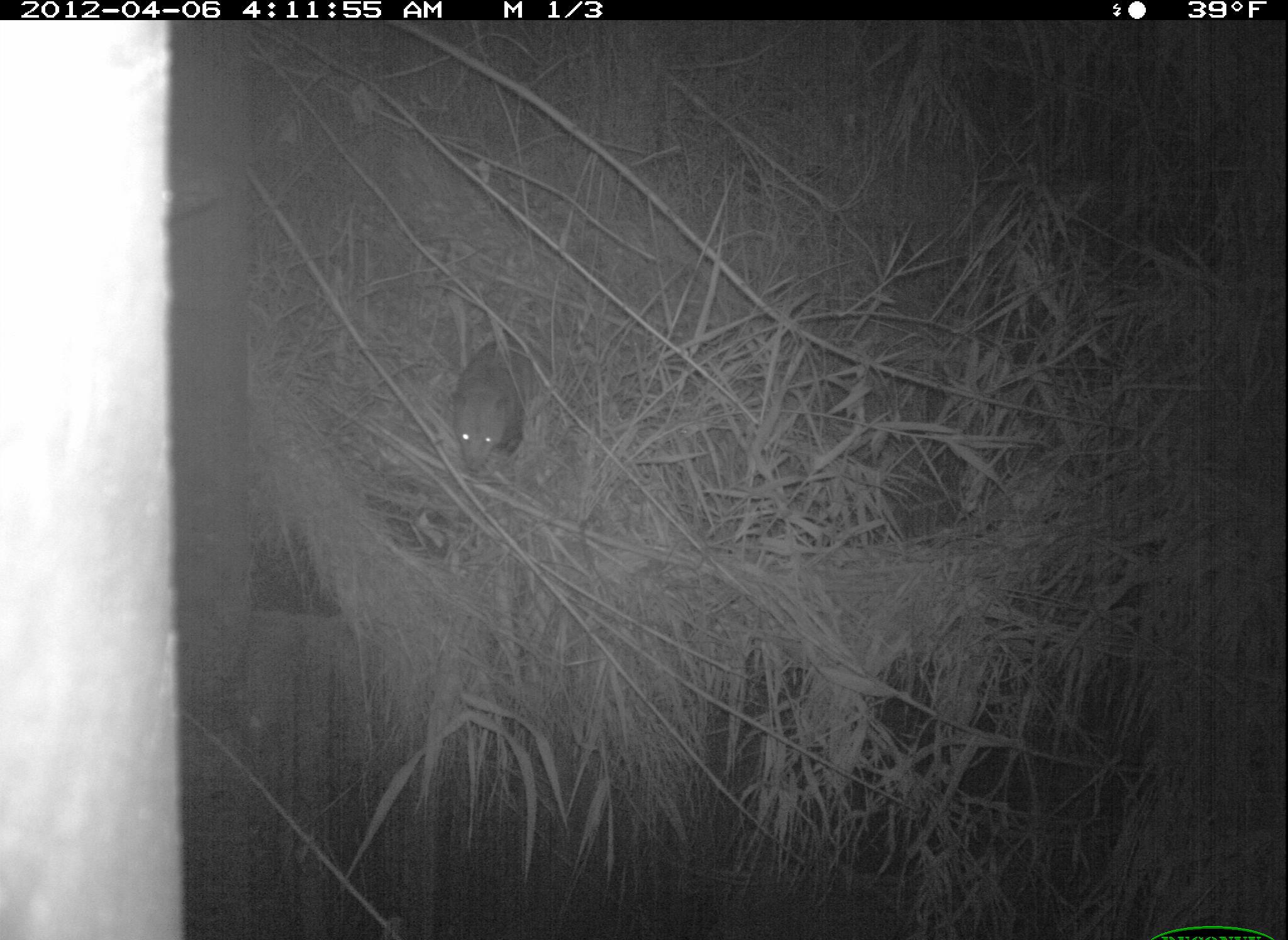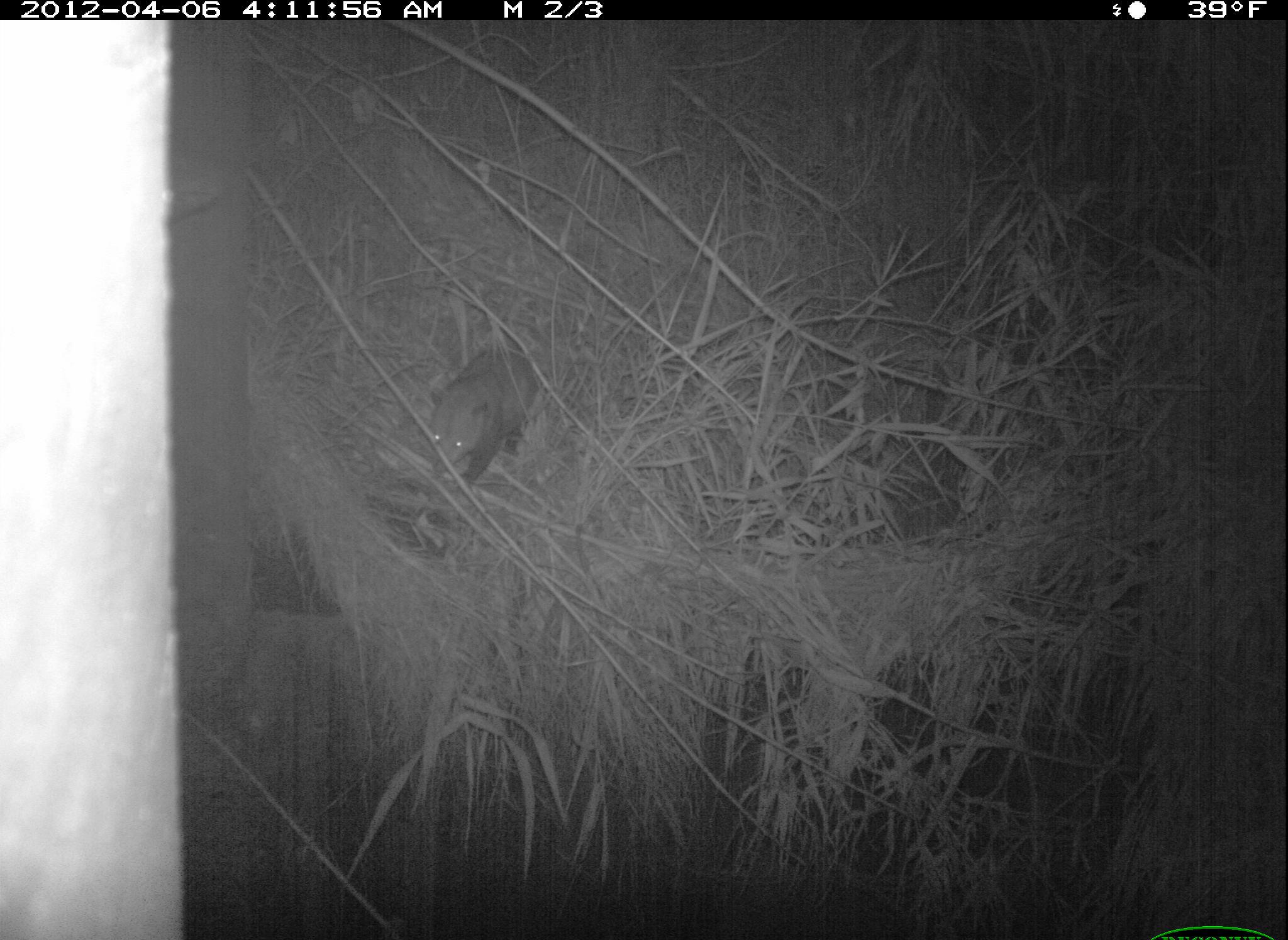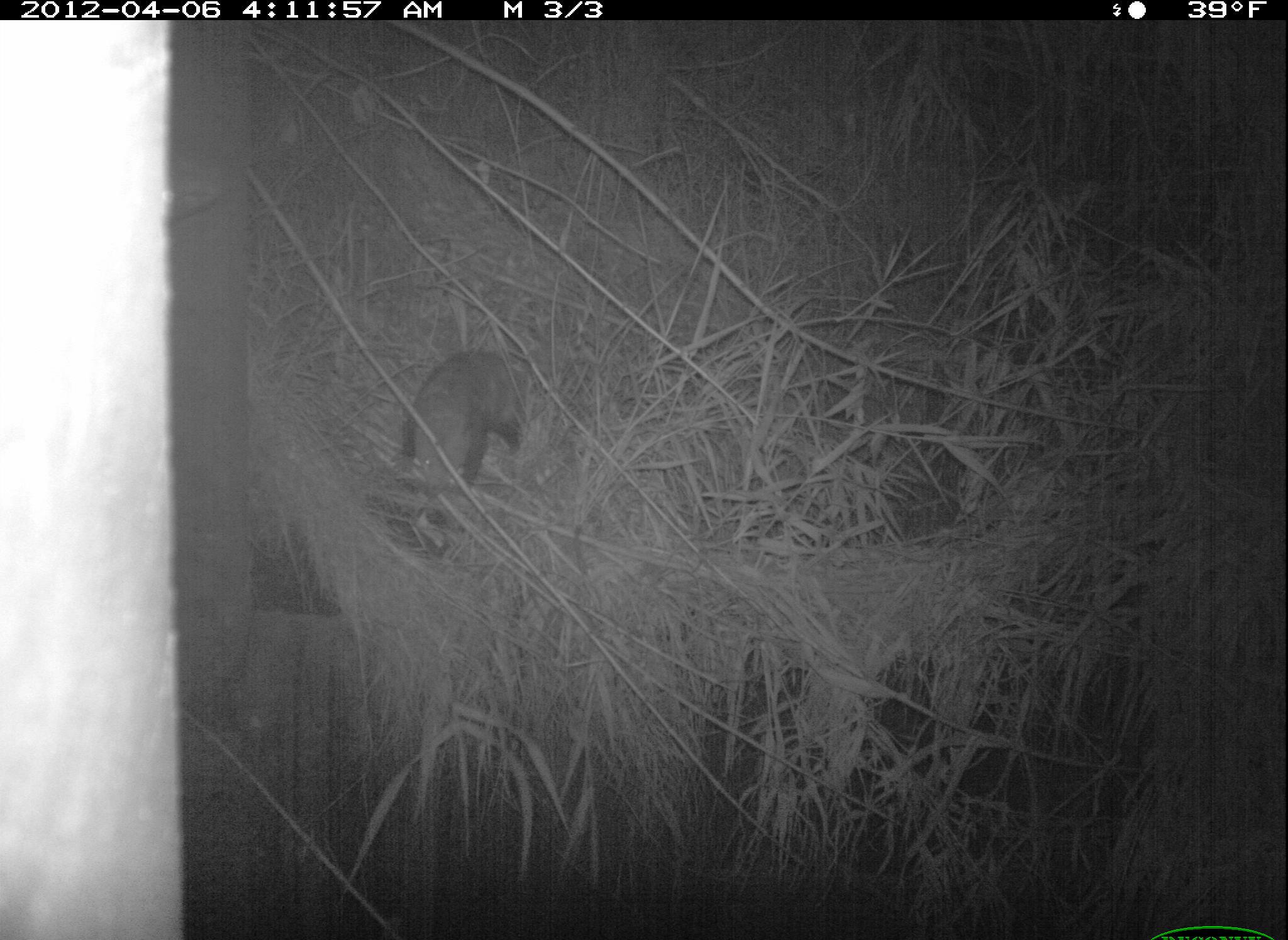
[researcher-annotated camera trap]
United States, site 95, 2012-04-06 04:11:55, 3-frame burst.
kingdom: Animalia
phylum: Chordata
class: Mammalia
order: Didelphimorphia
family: Didelphidae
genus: Didelphis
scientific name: Didelphis virginiana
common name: virginia opossum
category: opossum